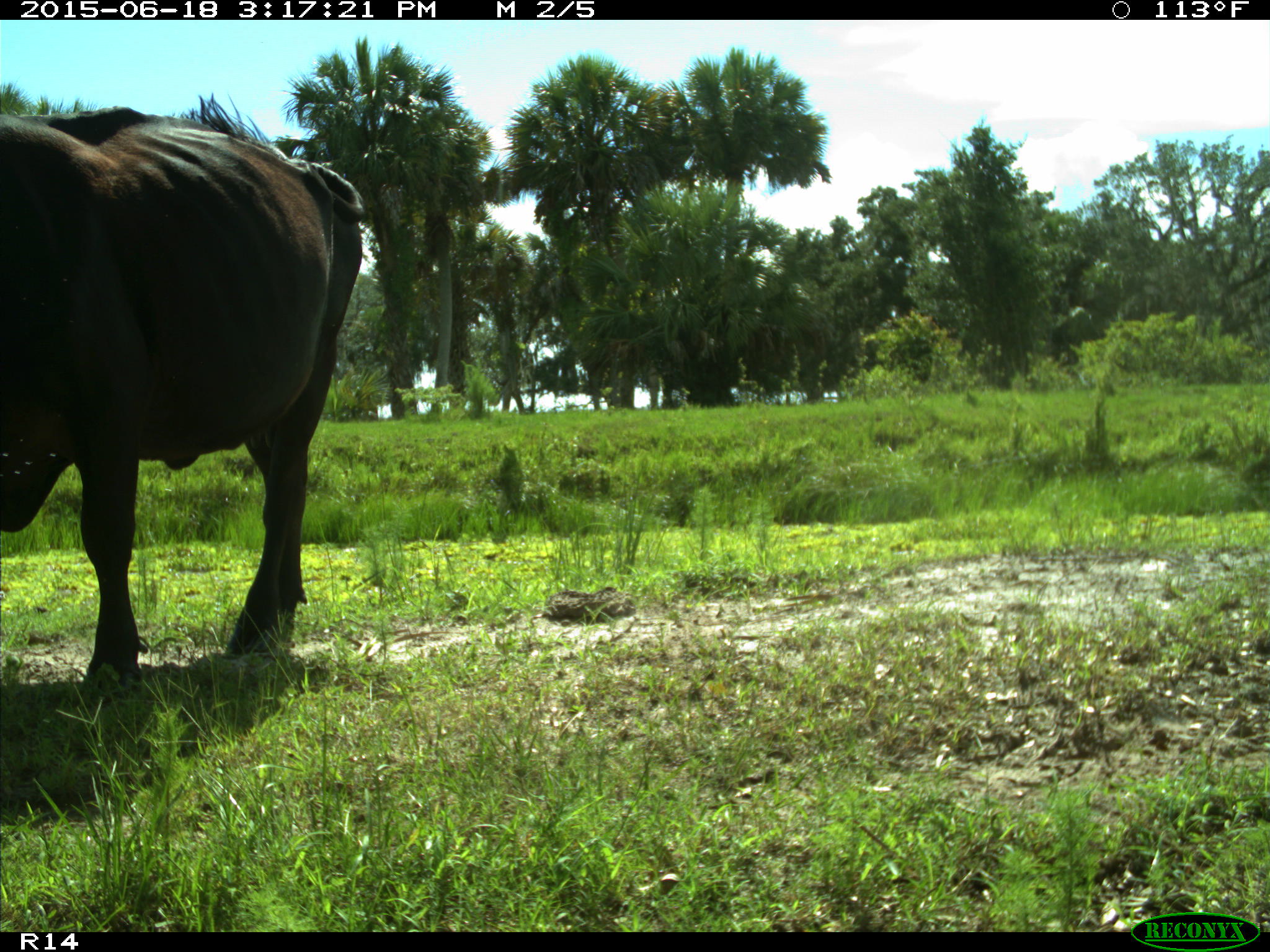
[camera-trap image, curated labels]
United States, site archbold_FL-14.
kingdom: Animalia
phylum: Chordata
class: Mammalia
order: Artiodactyla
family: Bovidae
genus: Bos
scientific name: Bos taurus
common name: domestic cow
Bos taurus (domestic cow).